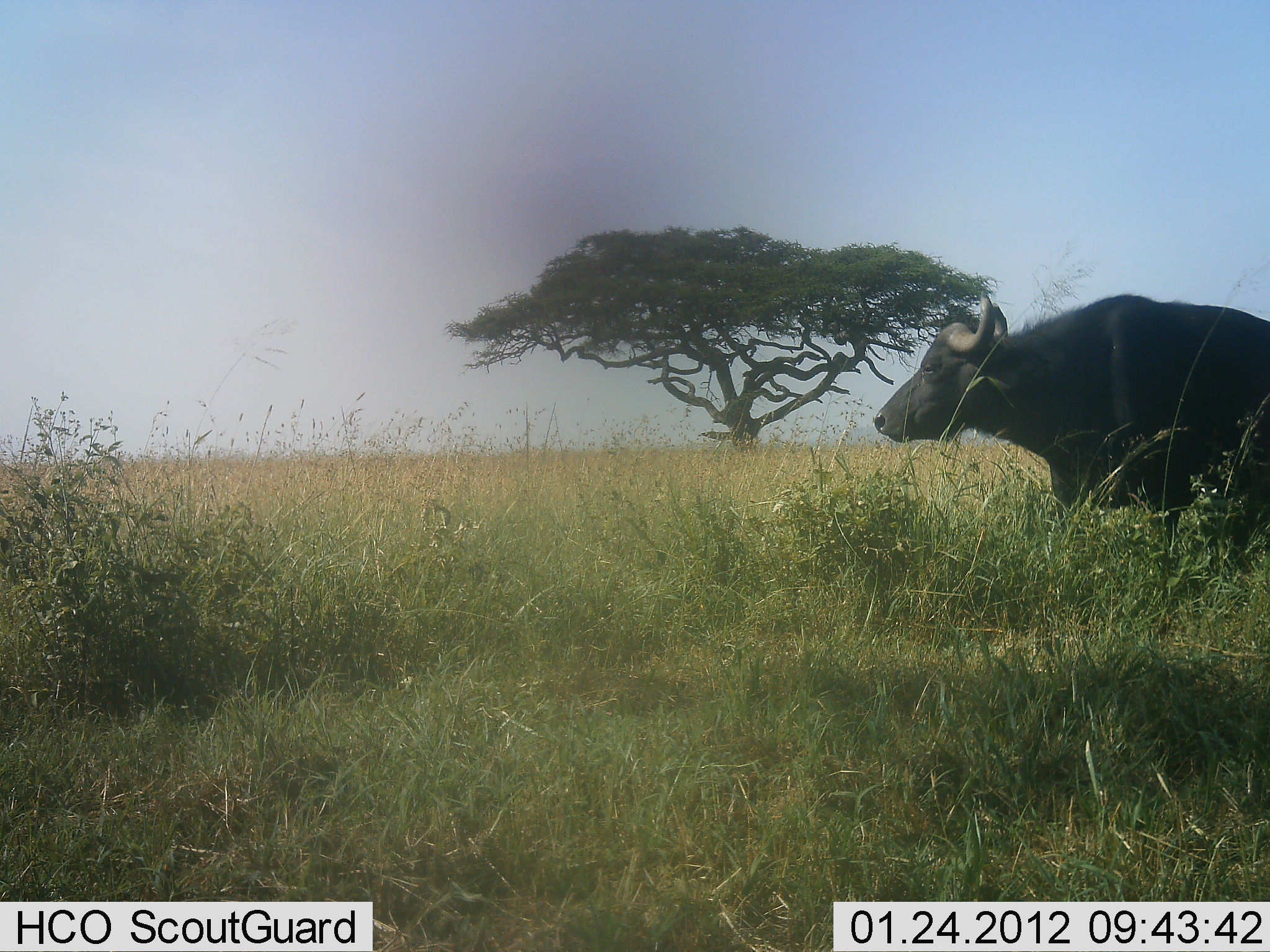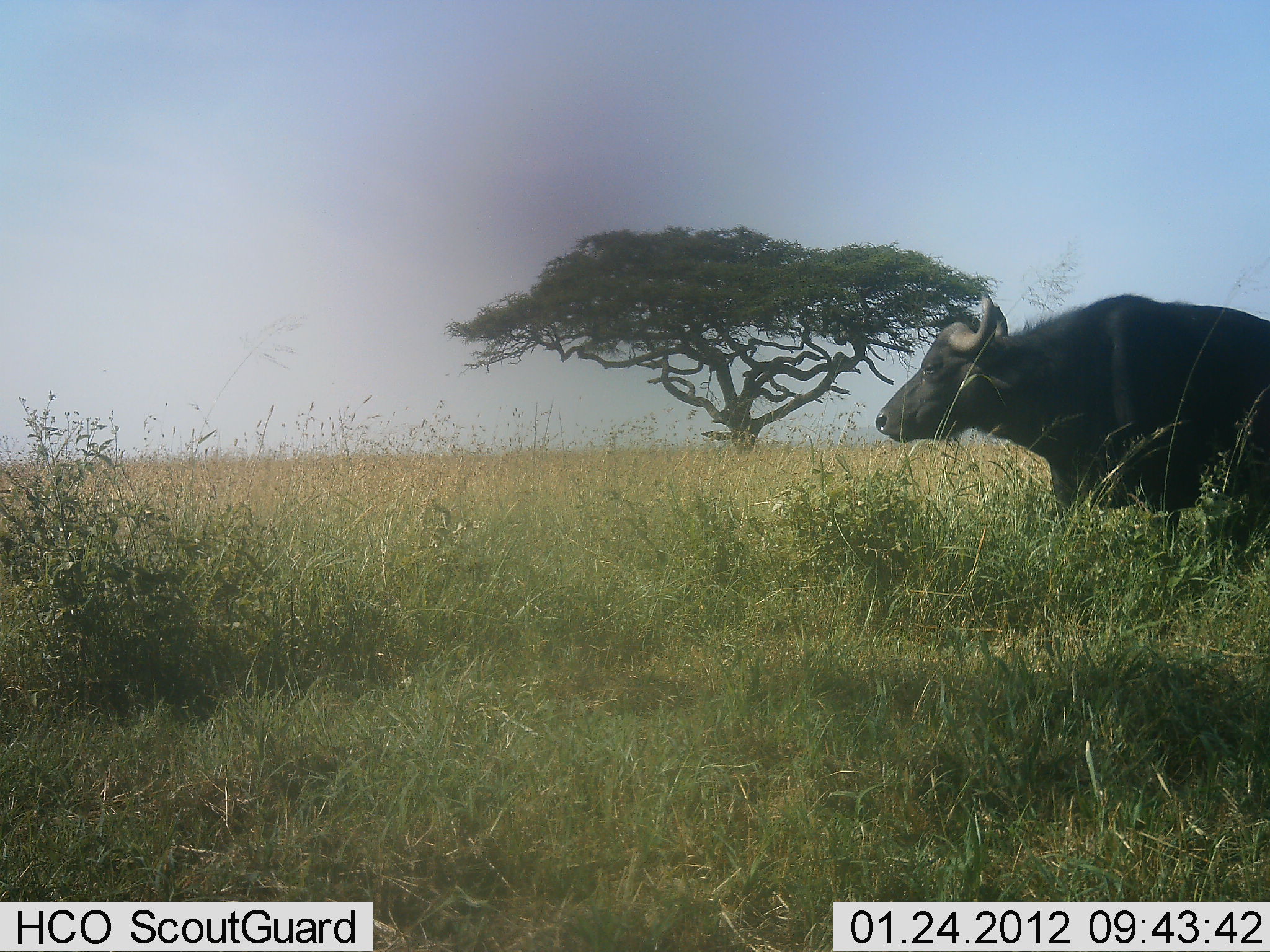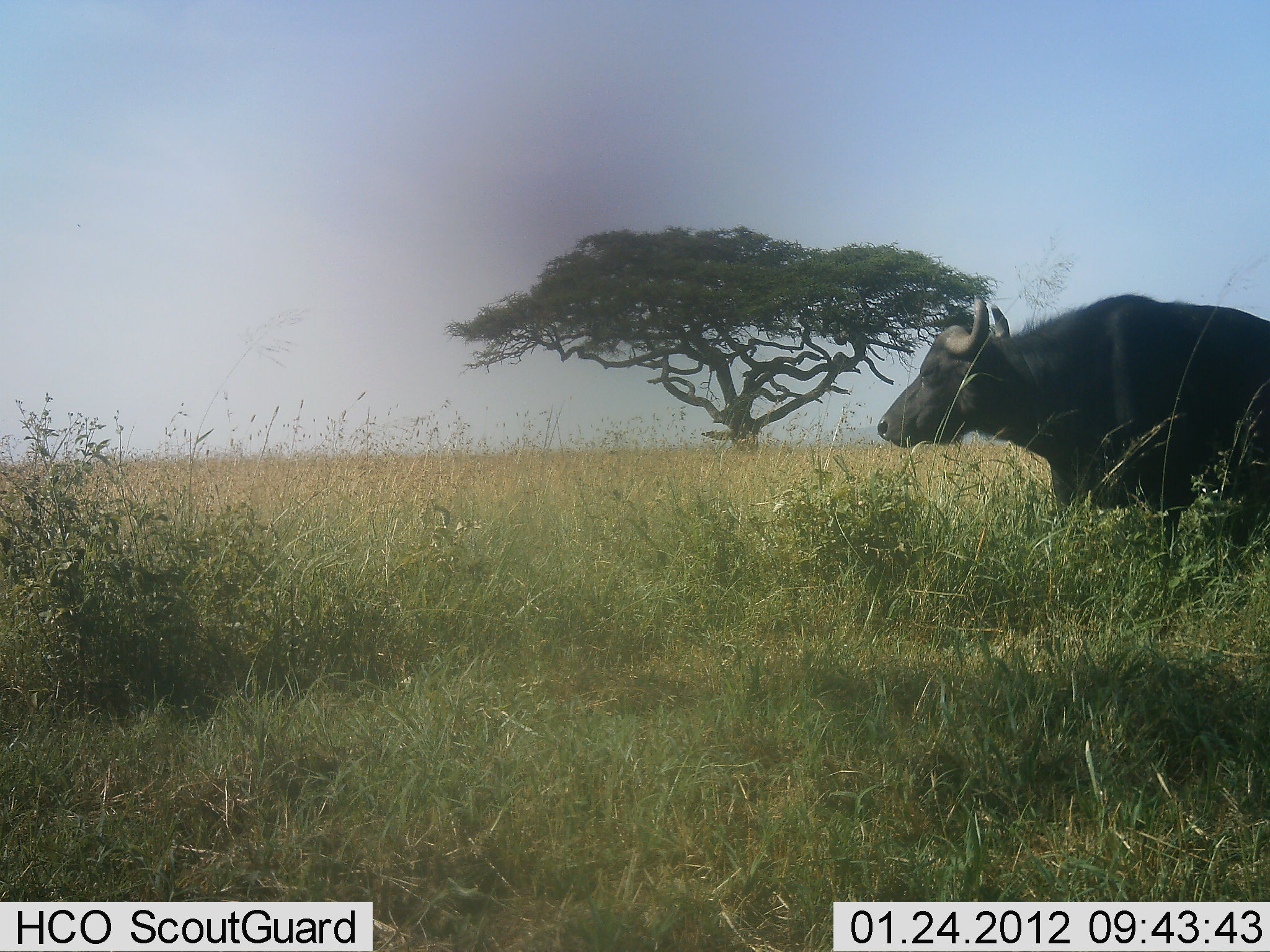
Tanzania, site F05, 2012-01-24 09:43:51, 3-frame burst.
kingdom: Animalia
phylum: Chordata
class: Mammalia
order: Artiodactyla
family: Bovidae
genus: Syncerus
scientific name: Syncerus caffer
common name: cape buffalo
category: buffalo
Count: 1.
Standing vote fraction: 88%.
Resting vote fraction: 4%.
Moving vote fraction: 8%.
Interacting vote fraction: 0%.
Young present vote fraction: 0%.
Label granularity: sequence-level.